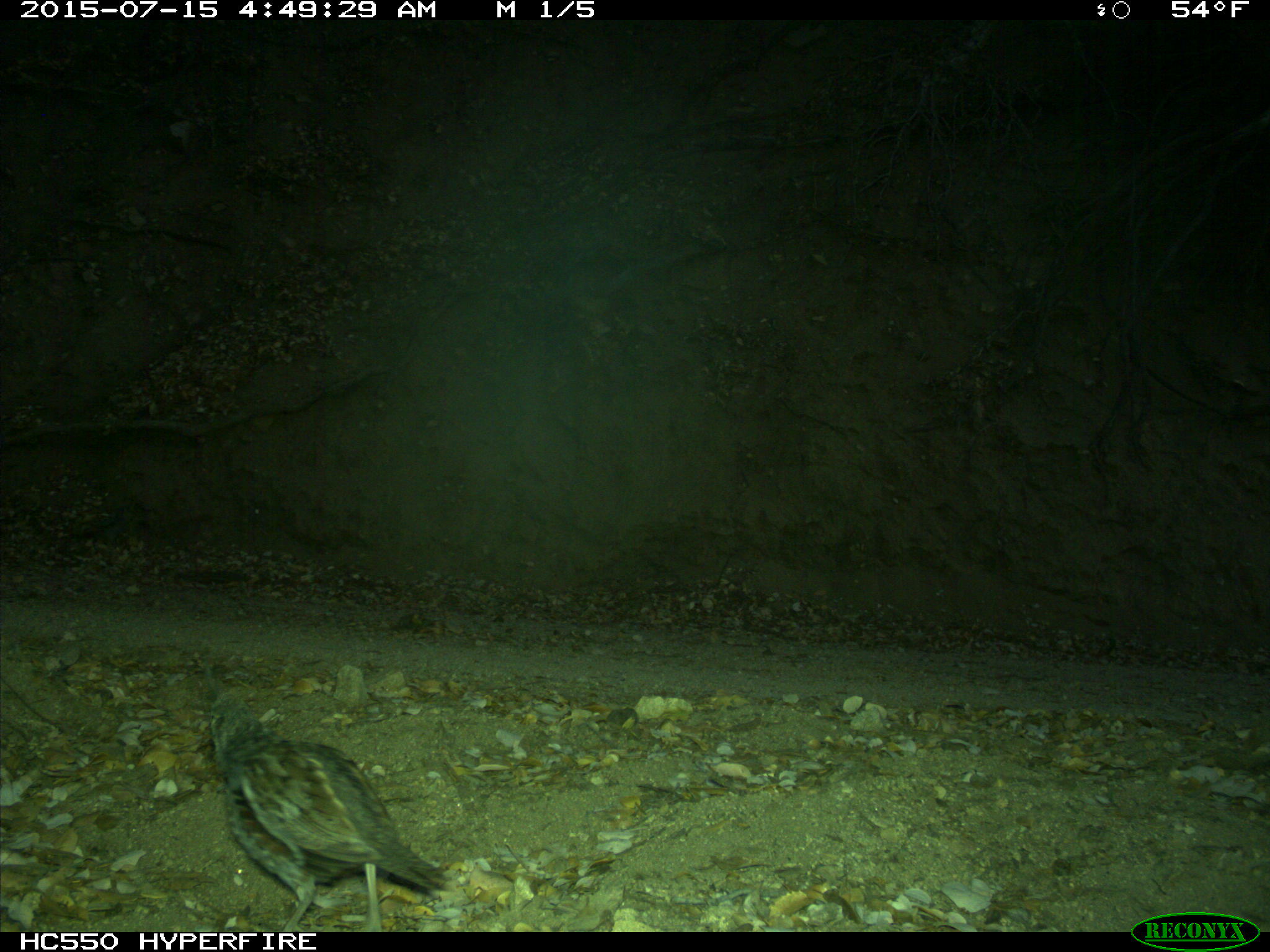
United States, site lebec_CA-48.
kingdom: Animalia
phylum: Chordata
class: Aves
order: Galliformes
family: Odontophoridae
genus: Callipepla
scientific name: Callipepla californica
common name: california quail